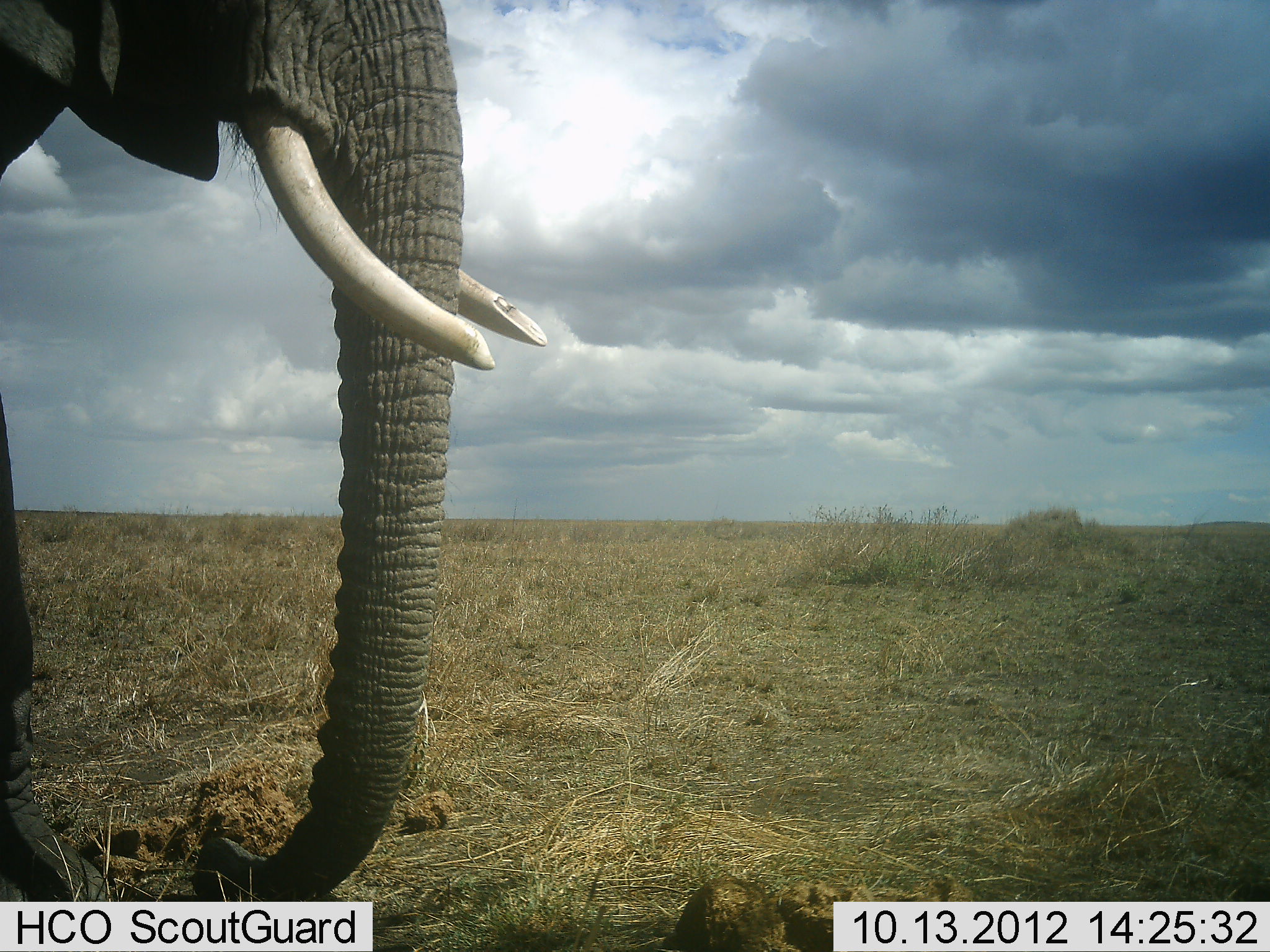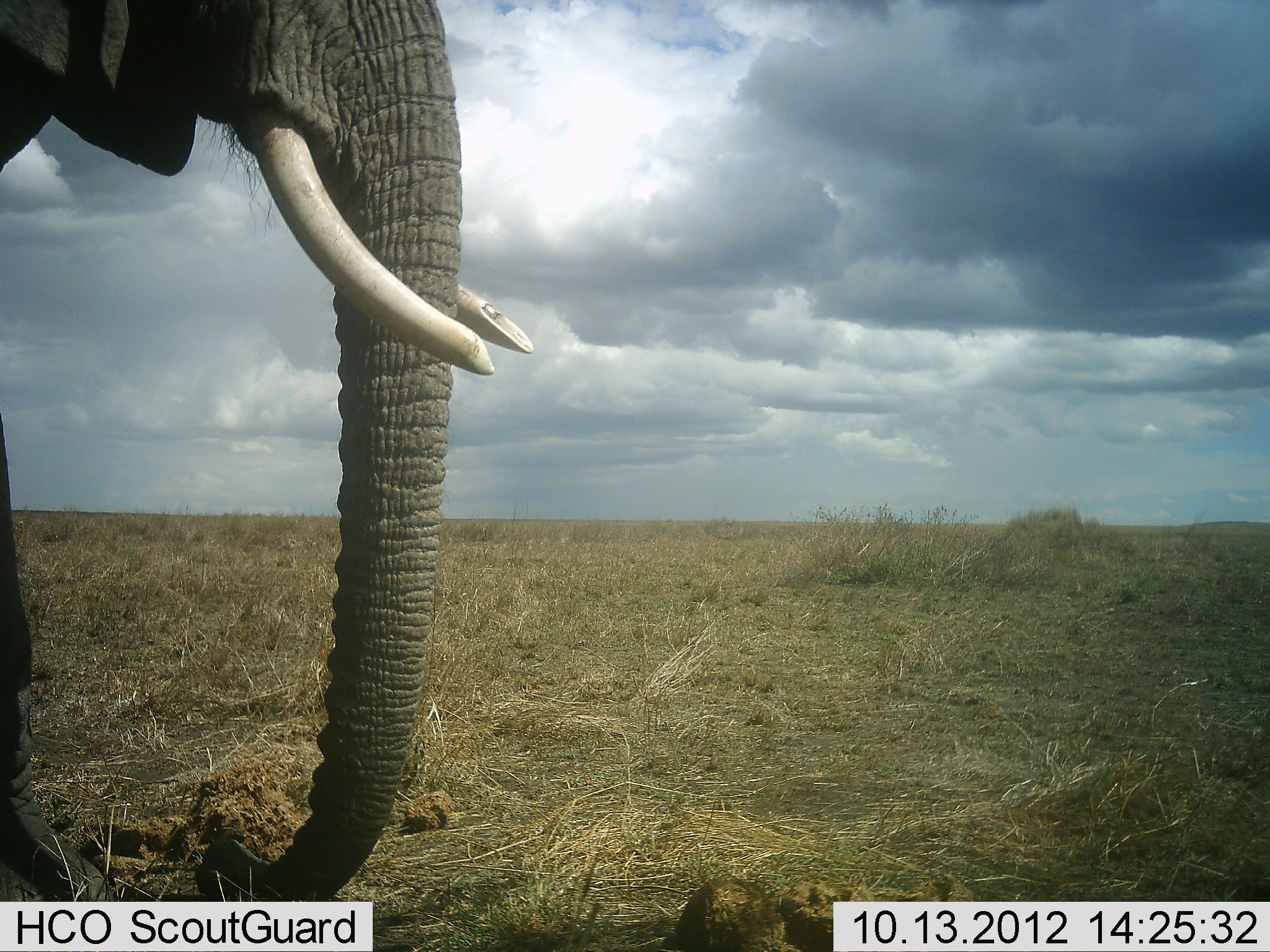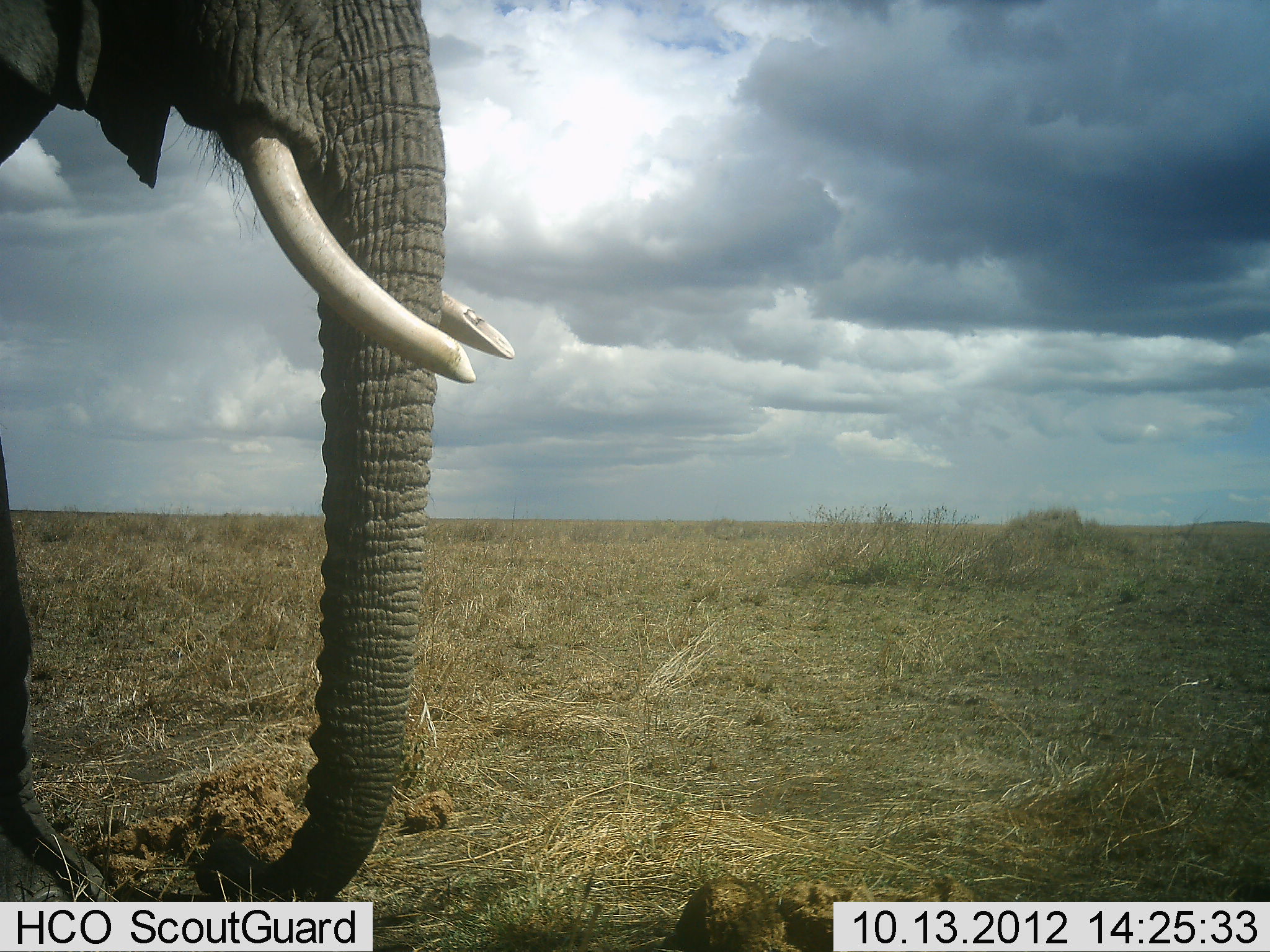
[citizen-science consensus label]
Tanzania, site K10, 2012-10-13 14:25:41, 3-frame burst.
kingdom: Animalia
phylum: Chordata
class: Mammalia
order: Proboscidea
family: Elephantidae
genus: Loxodonta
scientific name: Loxodonta africana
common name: african bush elephant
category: elephant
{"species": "elephant (african bush elephant) (Loxodonta africana)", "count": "1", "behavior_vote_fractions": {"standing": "90%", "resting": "0%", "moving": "10%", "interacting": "0%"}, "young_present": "0%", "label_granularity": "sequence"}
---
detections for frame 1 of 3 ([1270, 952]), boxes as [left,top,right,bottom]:
animal: [1,0,549,901]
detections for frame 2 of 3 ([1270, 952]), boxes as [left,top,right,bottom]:
animal: [0,1,536,902]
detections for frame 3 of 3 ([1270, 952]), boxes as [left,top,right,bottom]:
animal: [0,1,518,901]